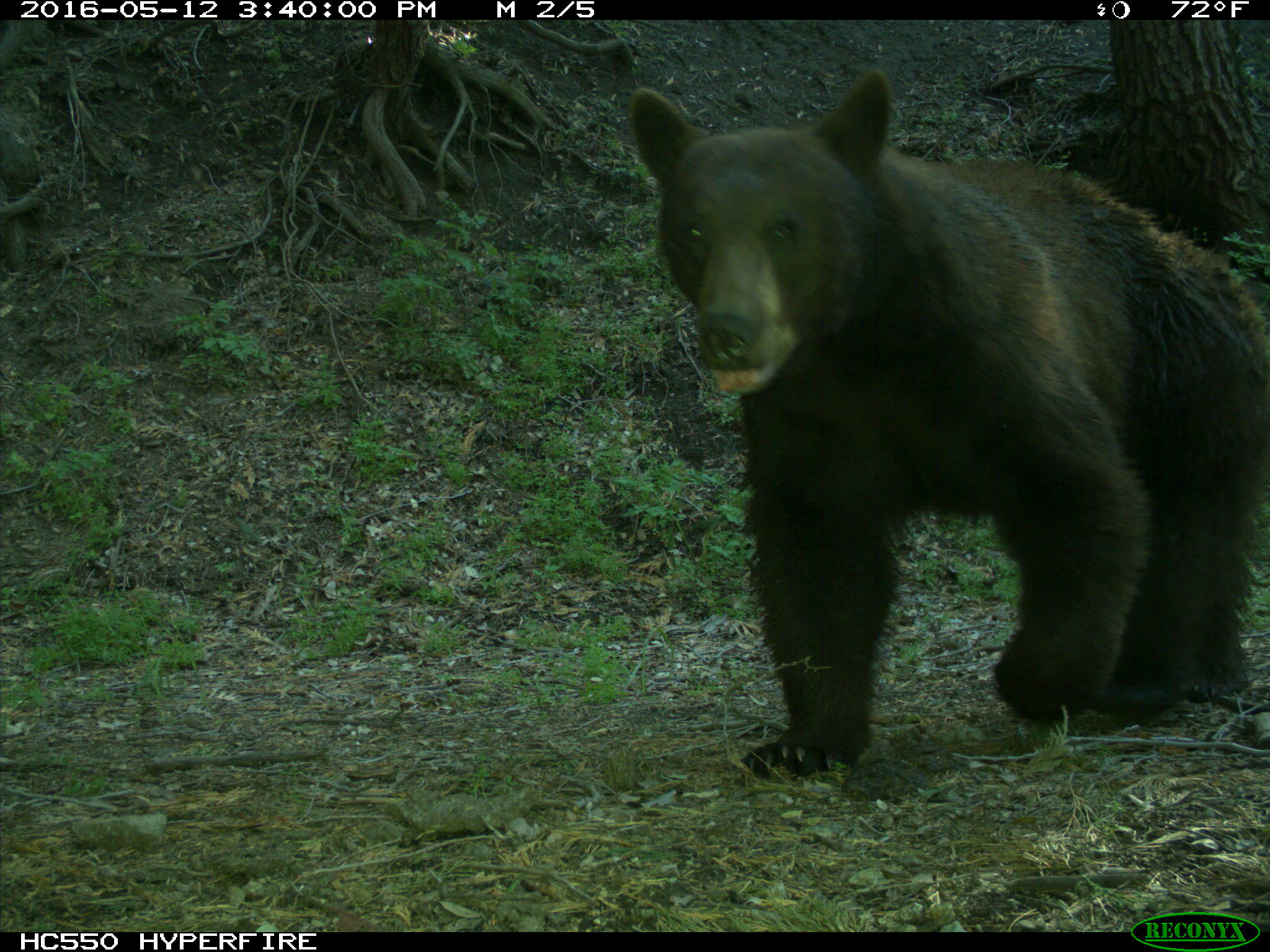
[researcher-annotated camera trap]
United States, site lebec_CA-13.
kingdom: Animalia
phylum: Chordata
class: Mammalia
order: Carnivora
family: Ursidae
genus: Ursus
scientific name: Ursus americanus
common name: american black bear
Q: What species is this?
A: Ursus americanus (american black bear).